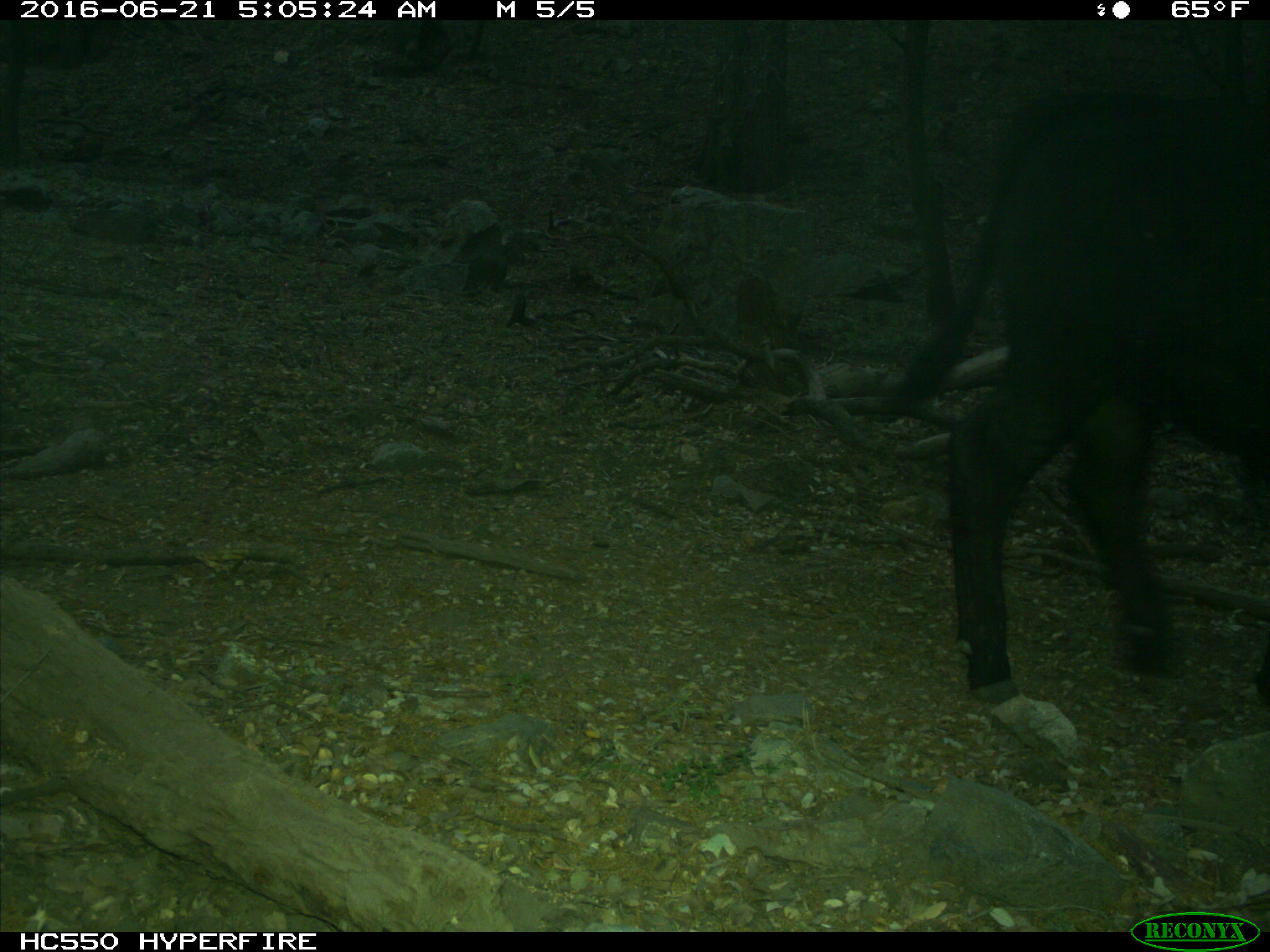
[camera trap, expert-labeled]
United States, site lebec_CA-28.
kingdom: Animalia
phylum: Chordata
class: Mammalia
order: Artiodactyla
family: Bovidae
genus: Bos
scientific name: Bos taurus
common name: domestic cow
Bos taurus (domestic cow).